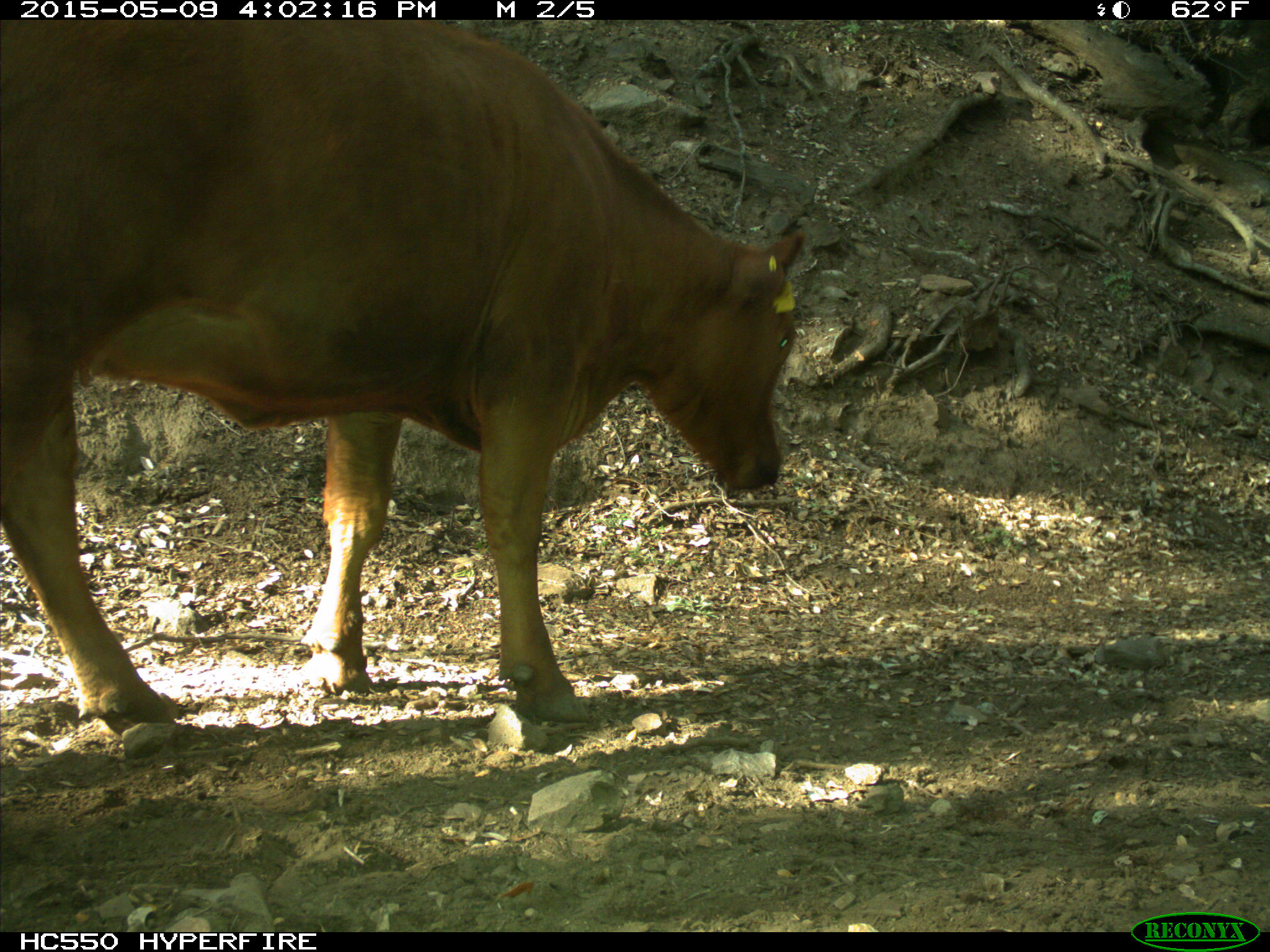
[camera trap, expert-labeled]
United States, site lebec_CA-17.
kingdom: Animalia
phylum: Chordata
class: Mammalia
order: Artiodactyla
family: Bovidae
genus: Bos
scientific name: Bos taurus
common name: domestic cow